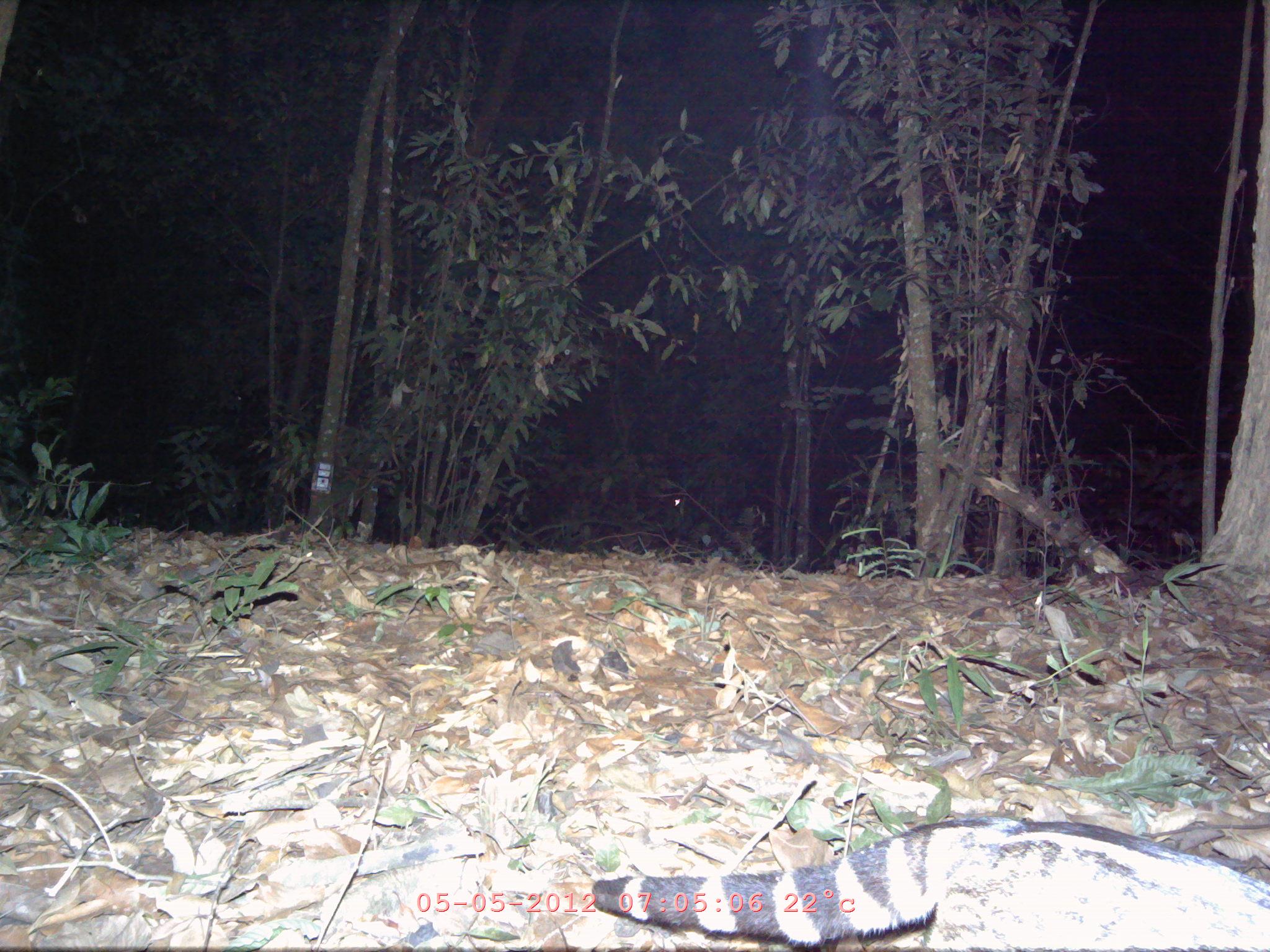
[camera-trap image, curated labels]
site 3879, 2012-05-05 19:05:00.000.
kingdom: Animalia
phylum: Chordata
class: Mammalia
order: Carnivora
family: Viverridae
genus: Viverra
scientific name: Viverra zibetha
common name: large indian civet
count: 1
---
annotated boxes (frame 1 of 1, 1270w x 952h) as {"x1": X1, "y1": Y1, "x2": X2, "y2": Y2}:
viverra zibetha: {"x1": 586, "y1": 810, "x2": 1270, "y2": 950}